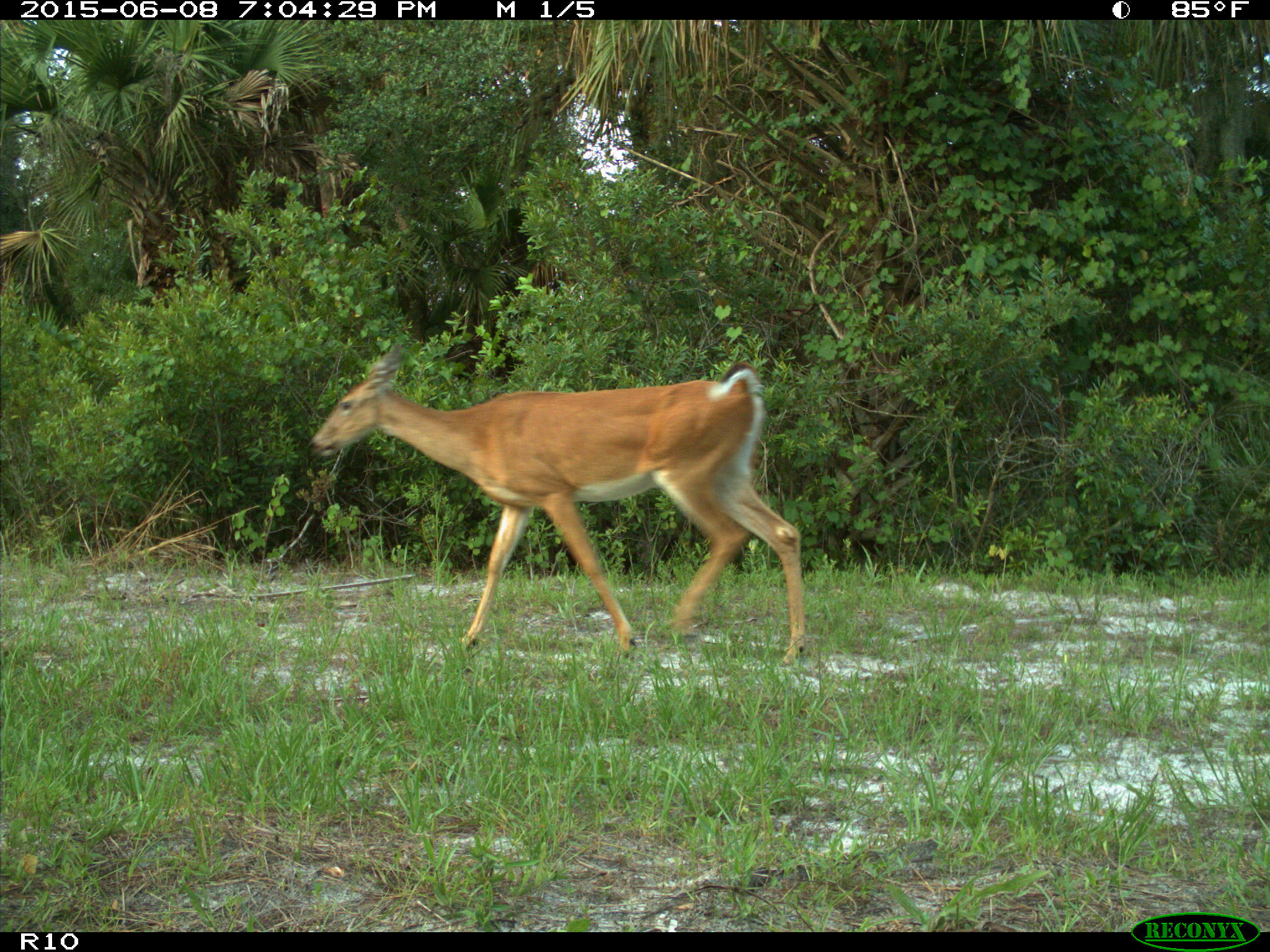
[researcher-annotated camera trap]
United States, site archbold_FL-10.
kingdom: Animalia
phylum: Chordata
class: Mammalia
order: Artiodactyla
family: Cervidae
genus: Odocoileus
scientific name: Odocoileus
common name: deer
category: unidentified deer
Unidentified deer (deer) (Odocoileus).